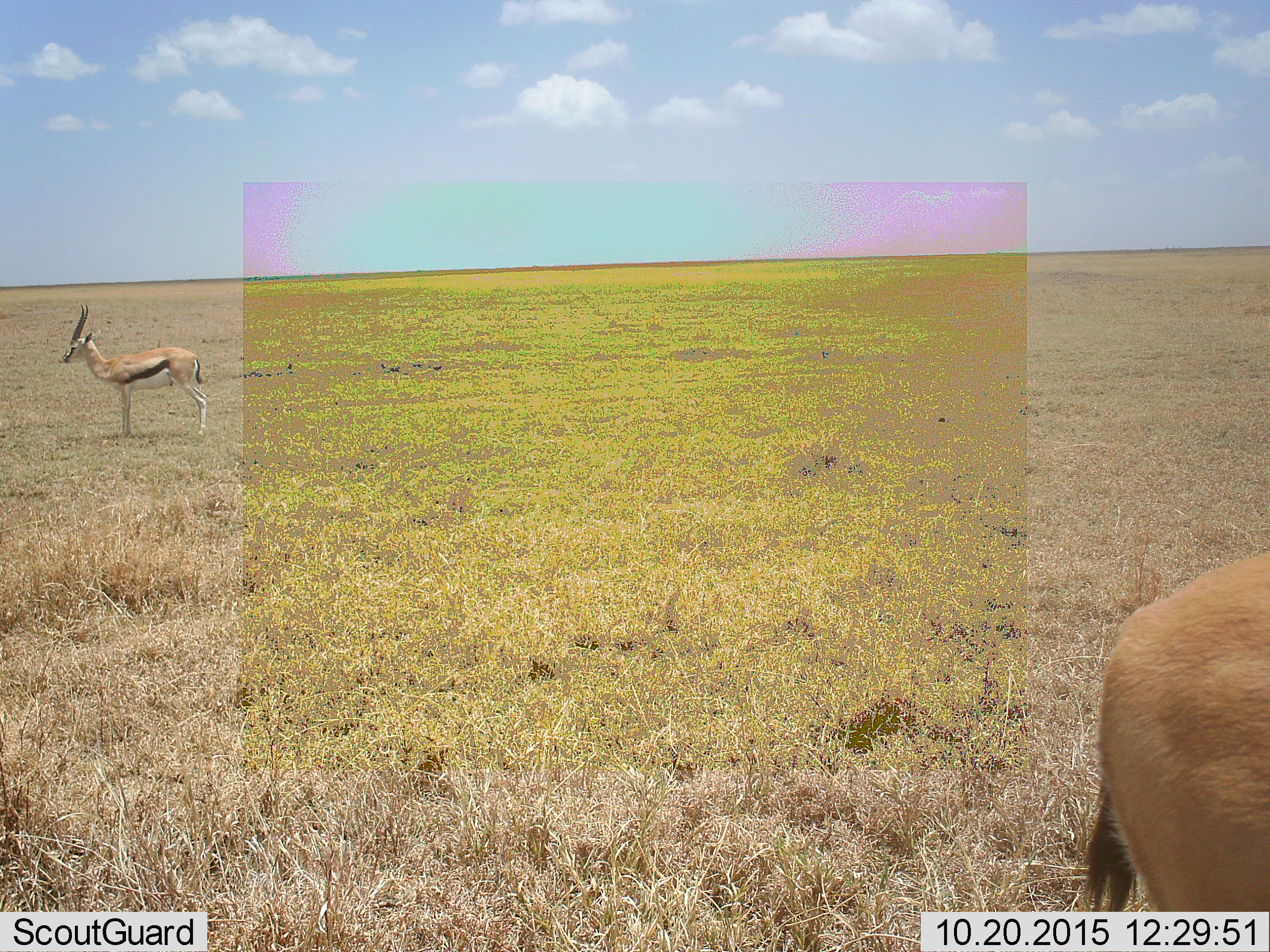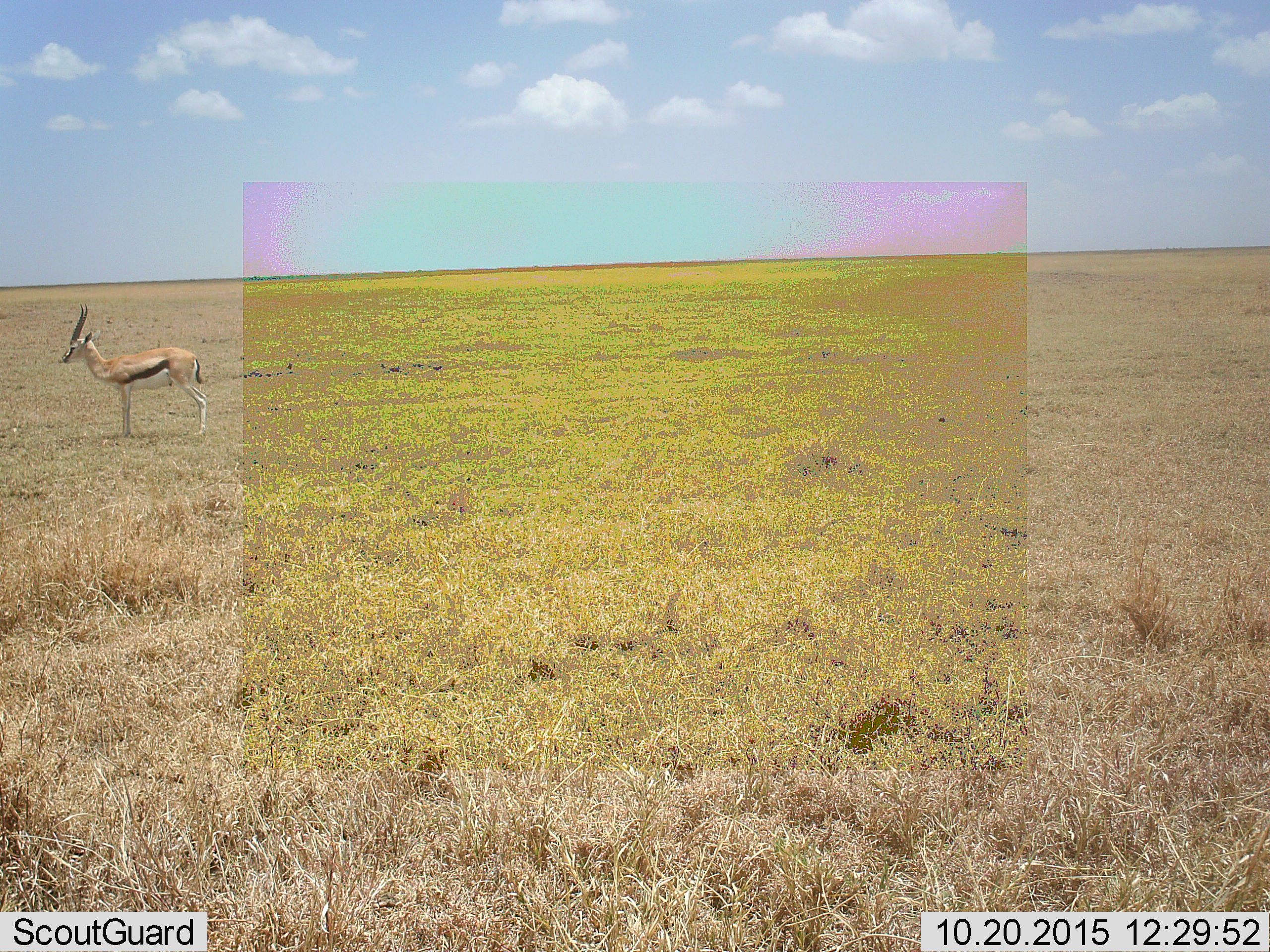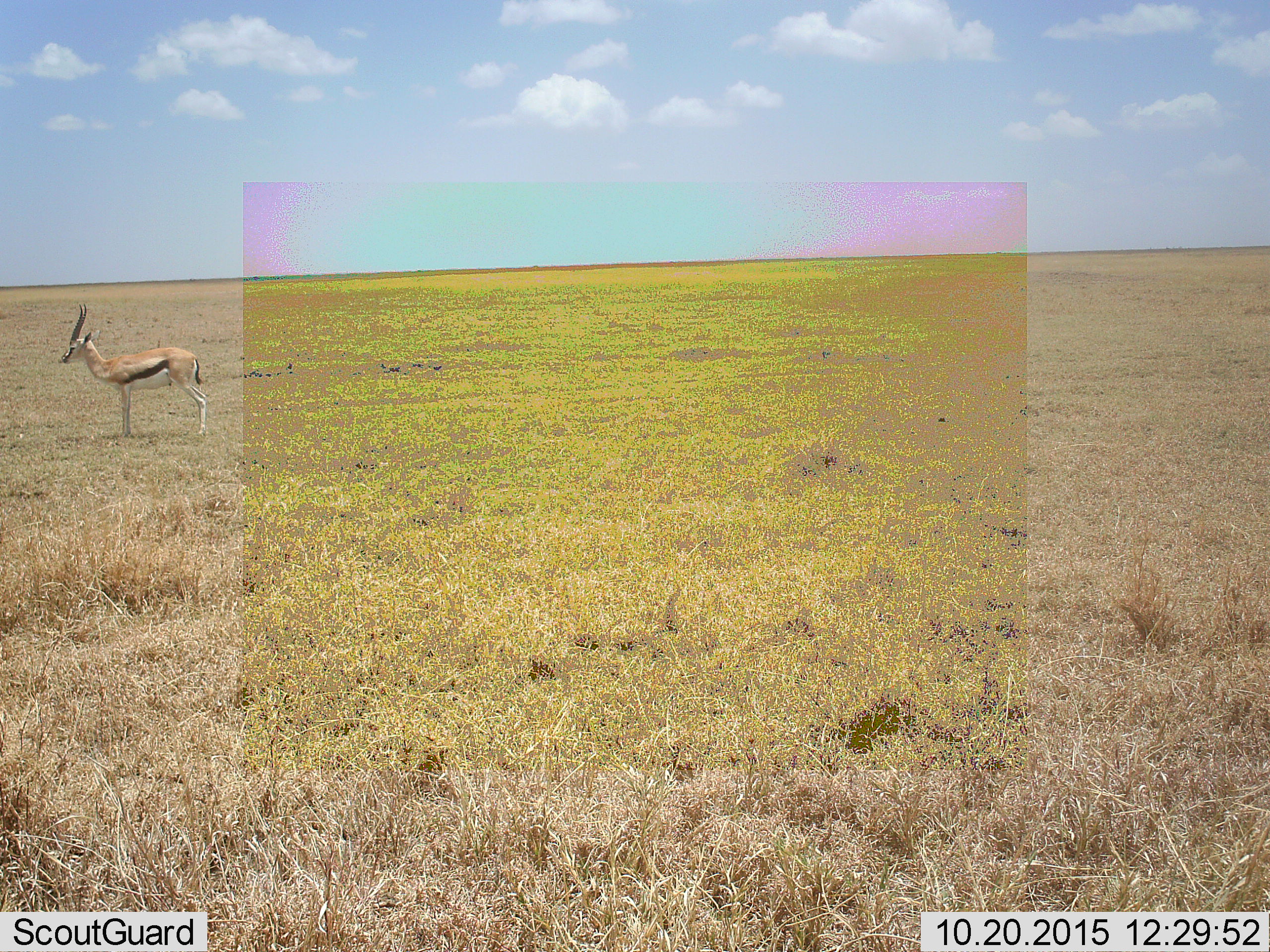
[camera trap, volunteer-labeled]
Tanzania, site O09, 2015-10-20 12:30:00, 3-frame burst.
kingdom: Animalia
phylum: Chordata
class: Mammalia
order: Artiodactyla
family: Bovidae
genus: Eudorcas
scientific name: Eudorcas thomsonii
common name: thomson's gazelle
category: gazellethomsons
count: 2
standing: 100%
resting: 0%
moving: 71%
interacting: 0%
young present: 0%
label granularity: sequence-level